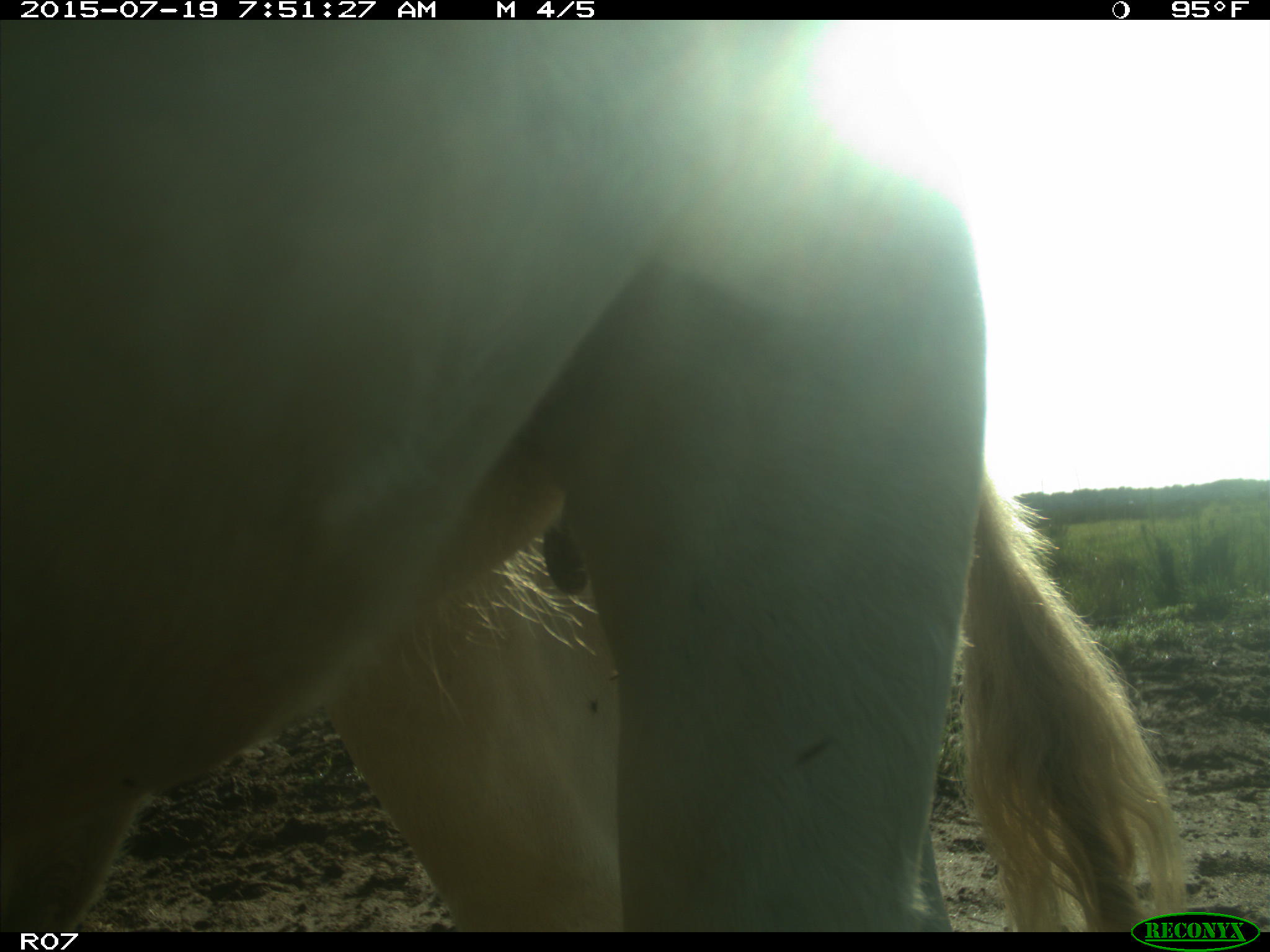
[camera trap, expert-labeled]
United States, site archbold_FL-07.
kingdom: Animalia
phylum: Chordata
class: Mammalia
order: Artiodactyla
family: Bovidae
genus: Bos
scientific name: Bos taurus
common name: domestic cow